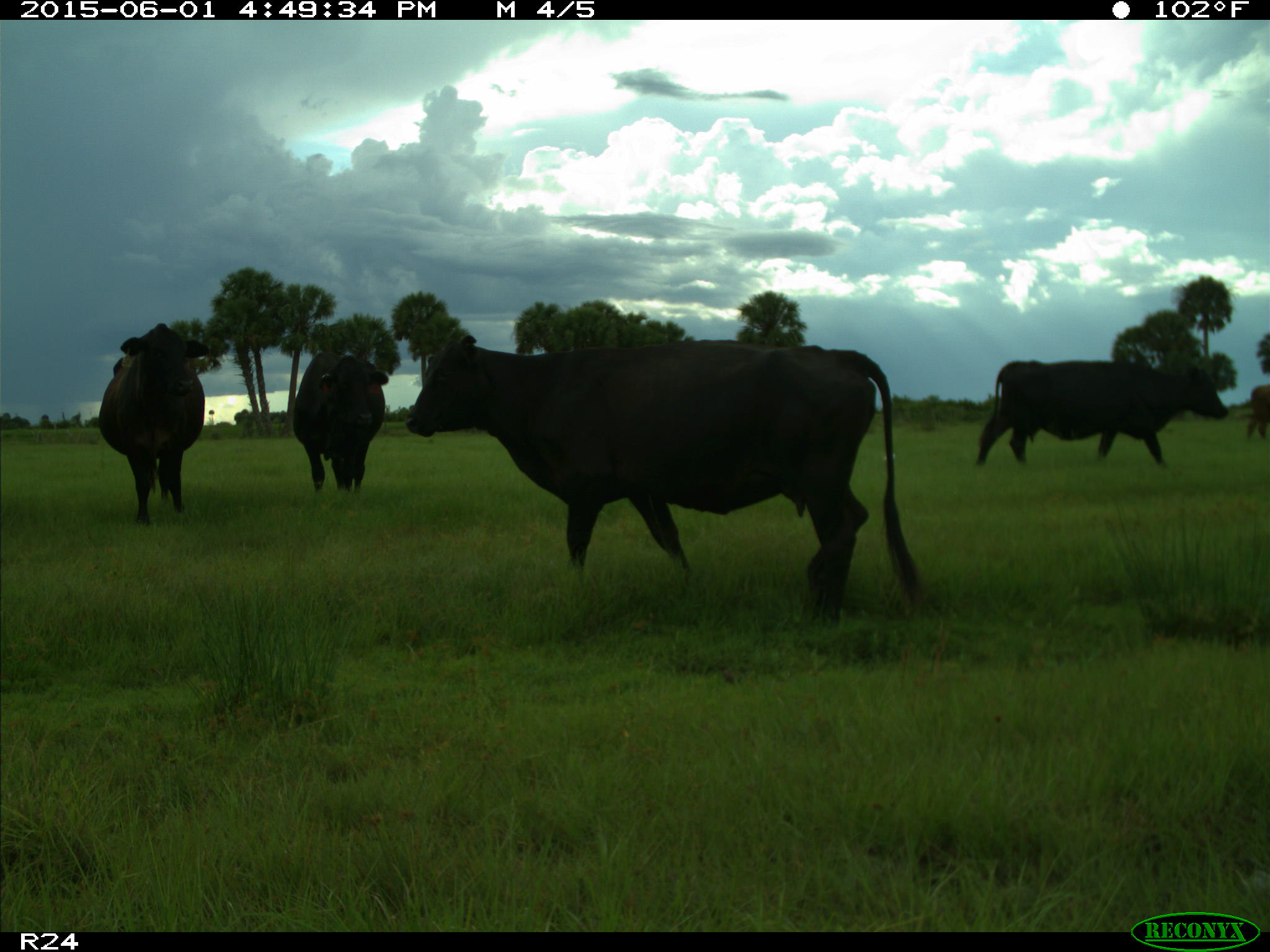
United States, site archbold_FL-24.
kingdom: Animalia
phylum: Chordata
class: Mammalia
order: Artiodactyla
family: Bovidae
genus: Bos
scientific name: Bos taurus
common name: domestic cow